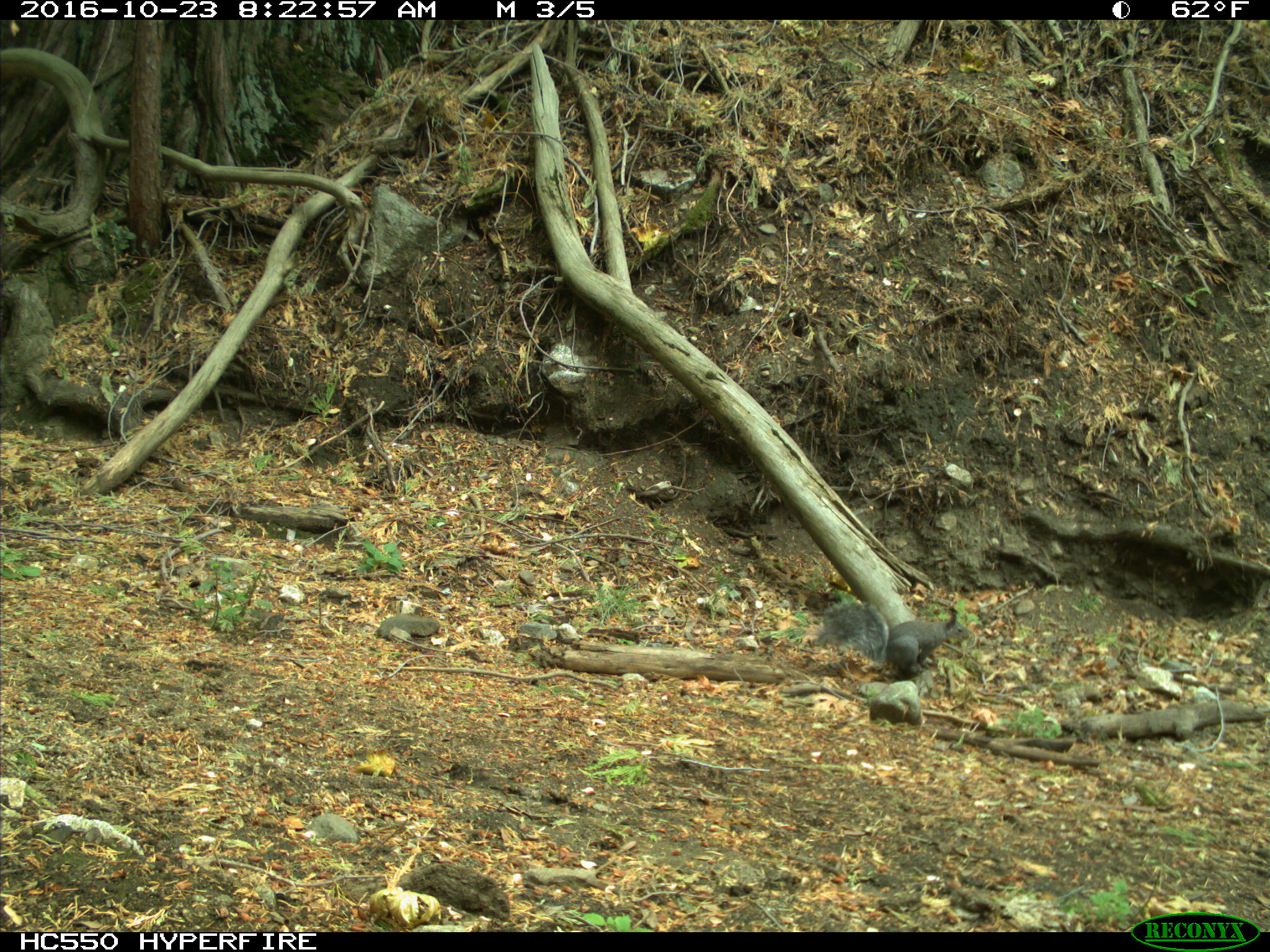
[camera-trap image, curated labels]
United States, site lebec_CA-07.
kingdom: Animalia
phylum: Chordata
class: Mammalia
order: Rodentia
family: Sciuridae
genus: Sciurus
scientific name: Sciurus carolinensis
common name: eastern gray squirrel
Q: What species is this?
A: Sciurus carolinensis (eastern gray squirrel).